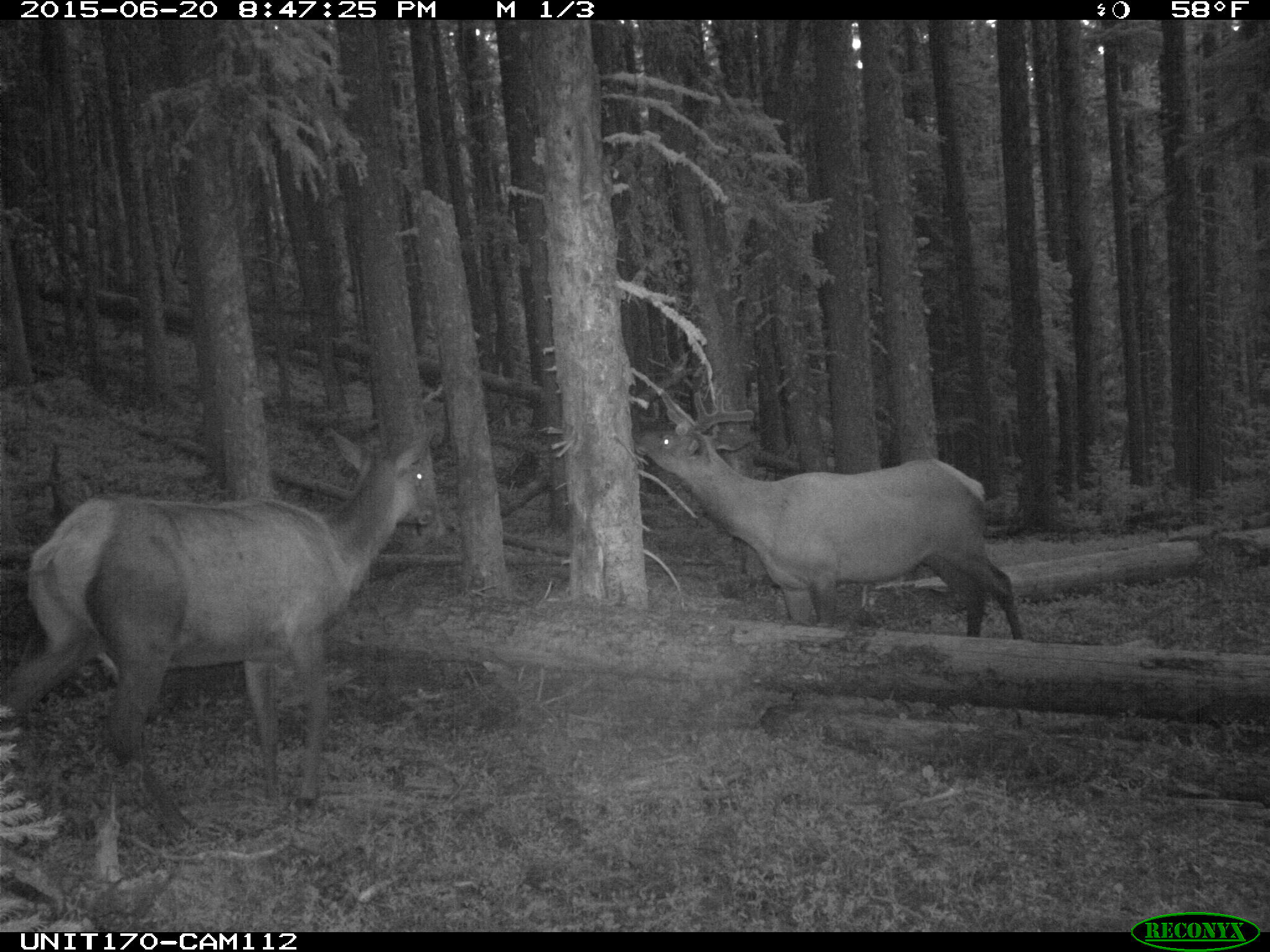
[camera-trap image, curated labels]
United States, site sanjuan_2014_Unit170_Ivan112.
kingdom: Animalia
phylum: Chordata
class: Mammalia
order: Artiodactyla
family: Cervidae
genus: Cervus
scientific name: Cervus elaphus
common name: red deer